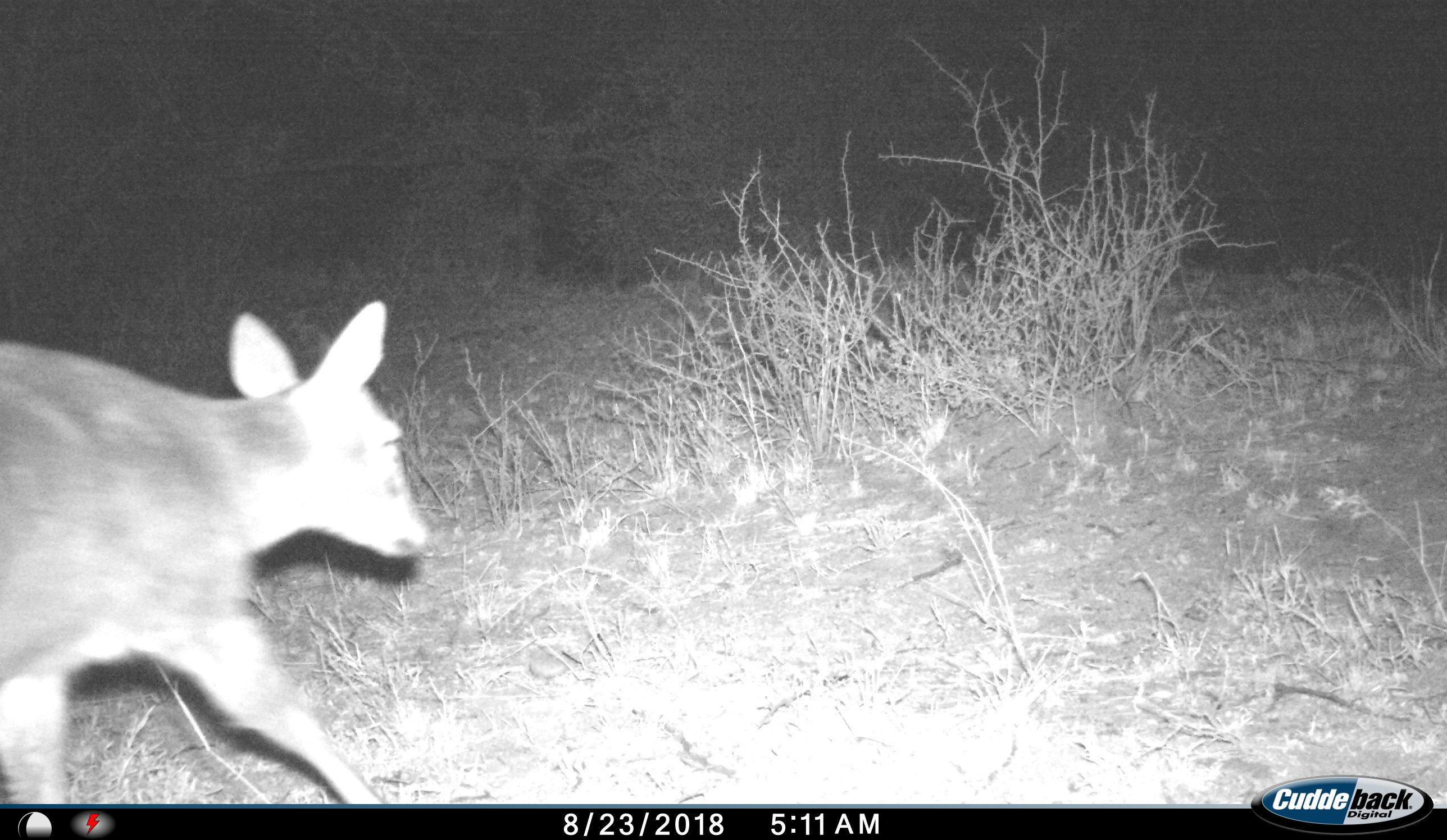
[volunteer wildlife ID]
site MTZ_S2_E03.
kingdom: Animalia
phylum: Chordata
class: Mammalia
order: Artiodactyla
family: Bovidae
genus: Sylvicapra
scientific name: Sylvicapra grimmia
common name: common duiker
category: duikercommongrey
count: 1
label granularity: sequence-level